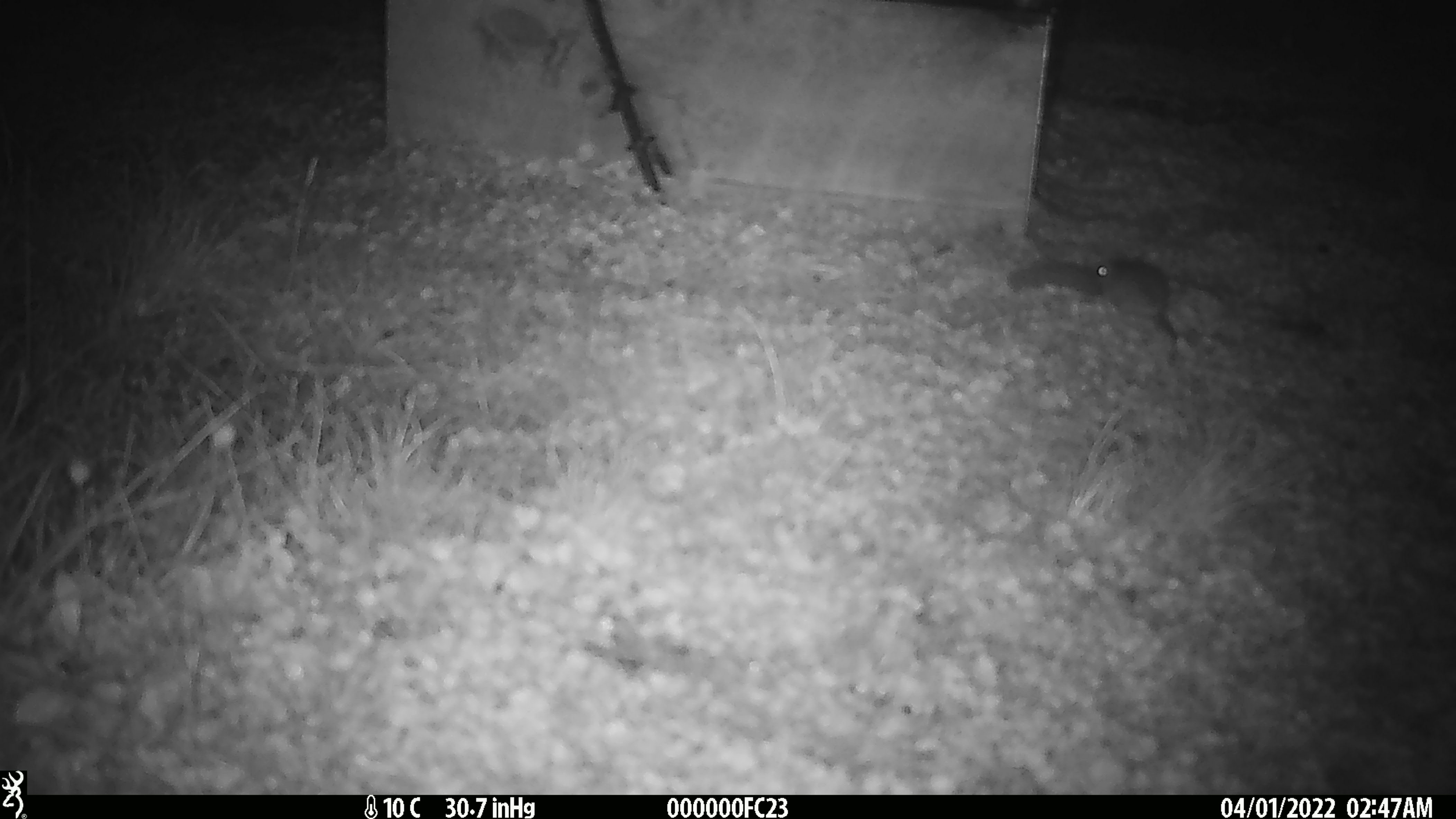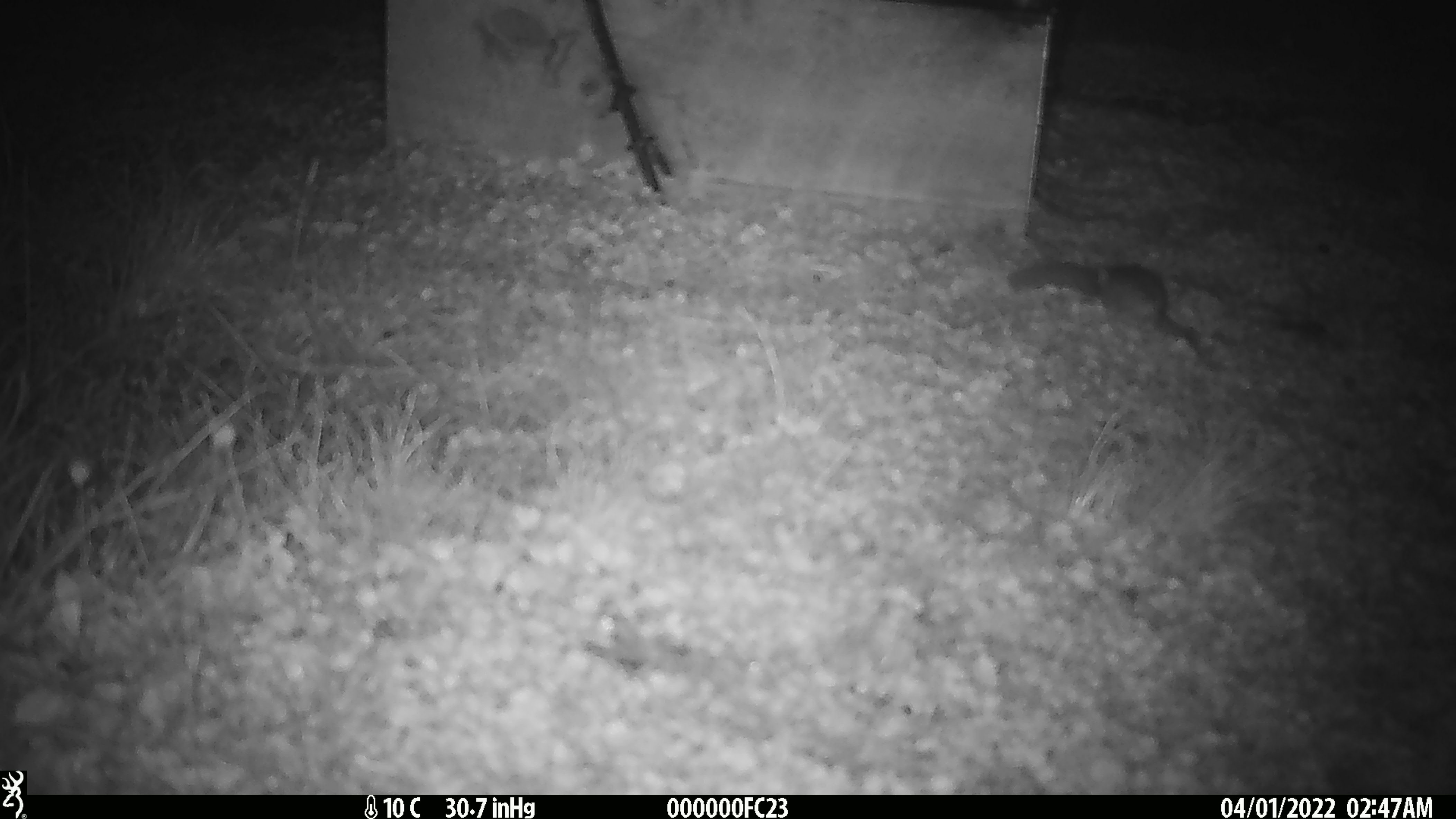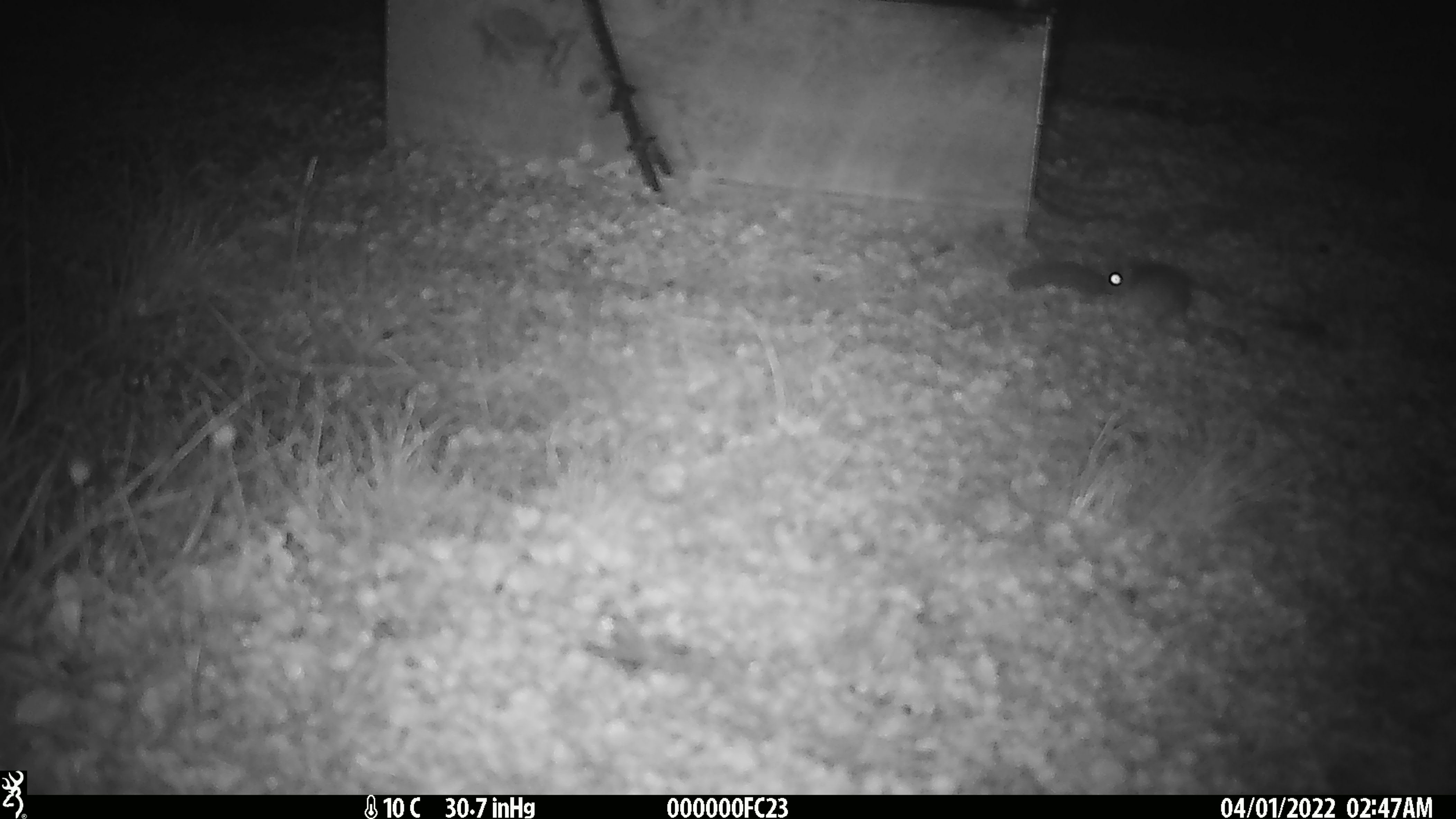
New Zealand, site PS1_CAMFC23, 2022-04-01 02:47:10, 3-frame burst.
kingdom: Animalia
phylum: Chordata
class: Mammalia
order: Rodentia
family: Muridae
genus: Mus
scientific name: Mus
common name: mouse